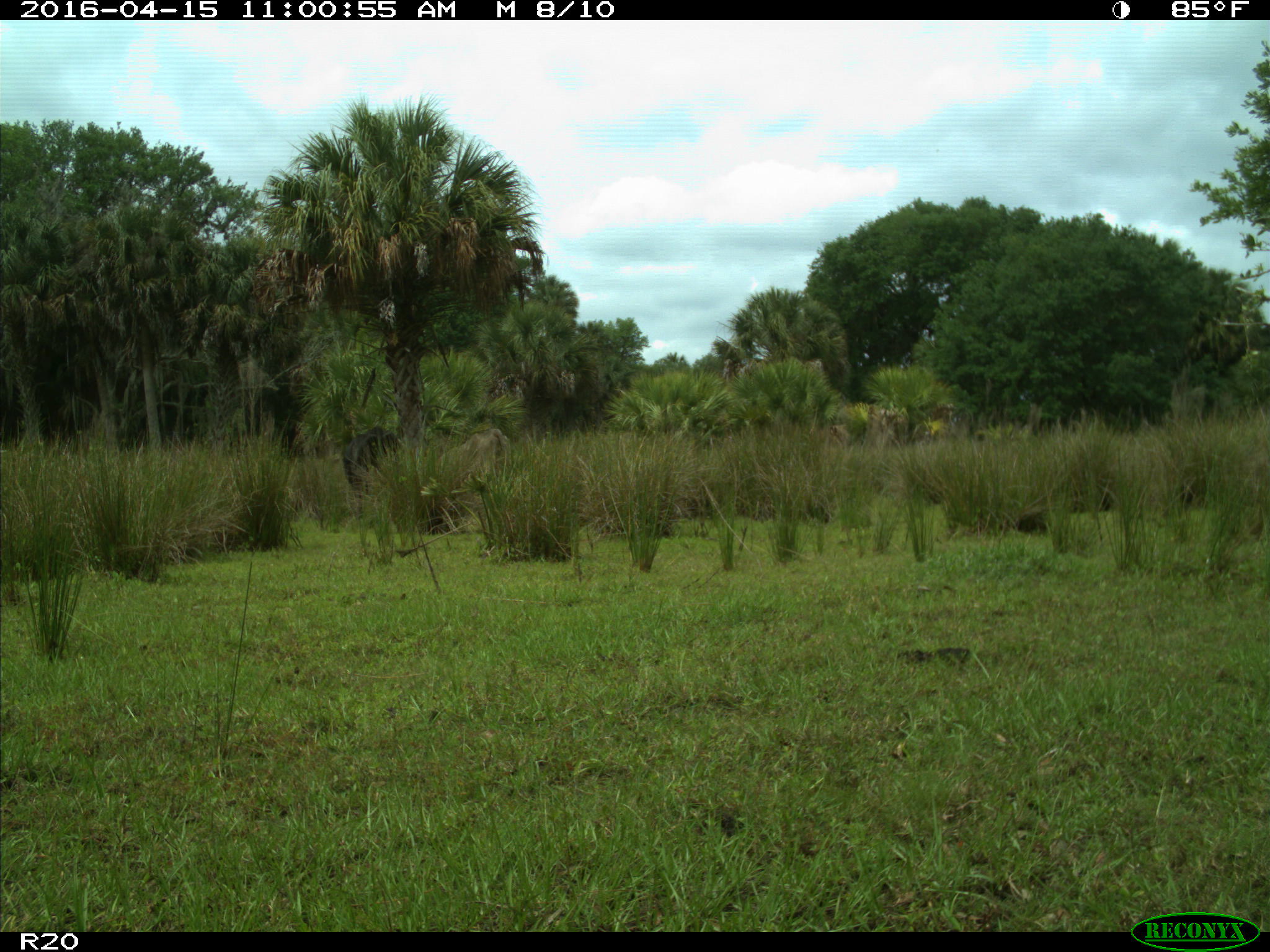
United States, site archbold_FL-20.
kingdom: Animalia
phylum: Chordata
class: Mammalia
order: Artiodactyla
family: Bovidae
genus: Bos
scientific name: Bos taurus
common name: domestic cow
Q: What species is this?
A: Bos taurus (domestic cow).